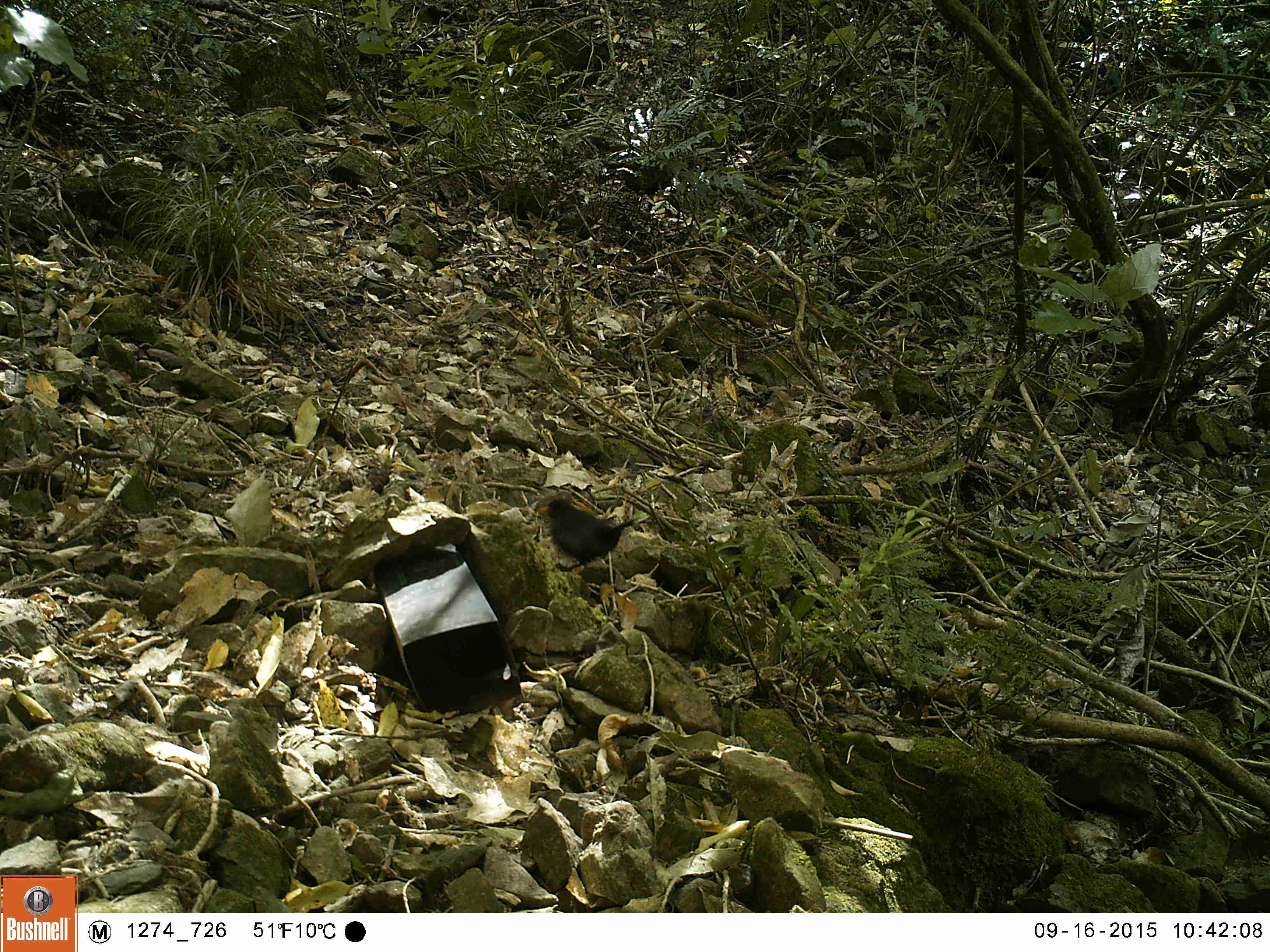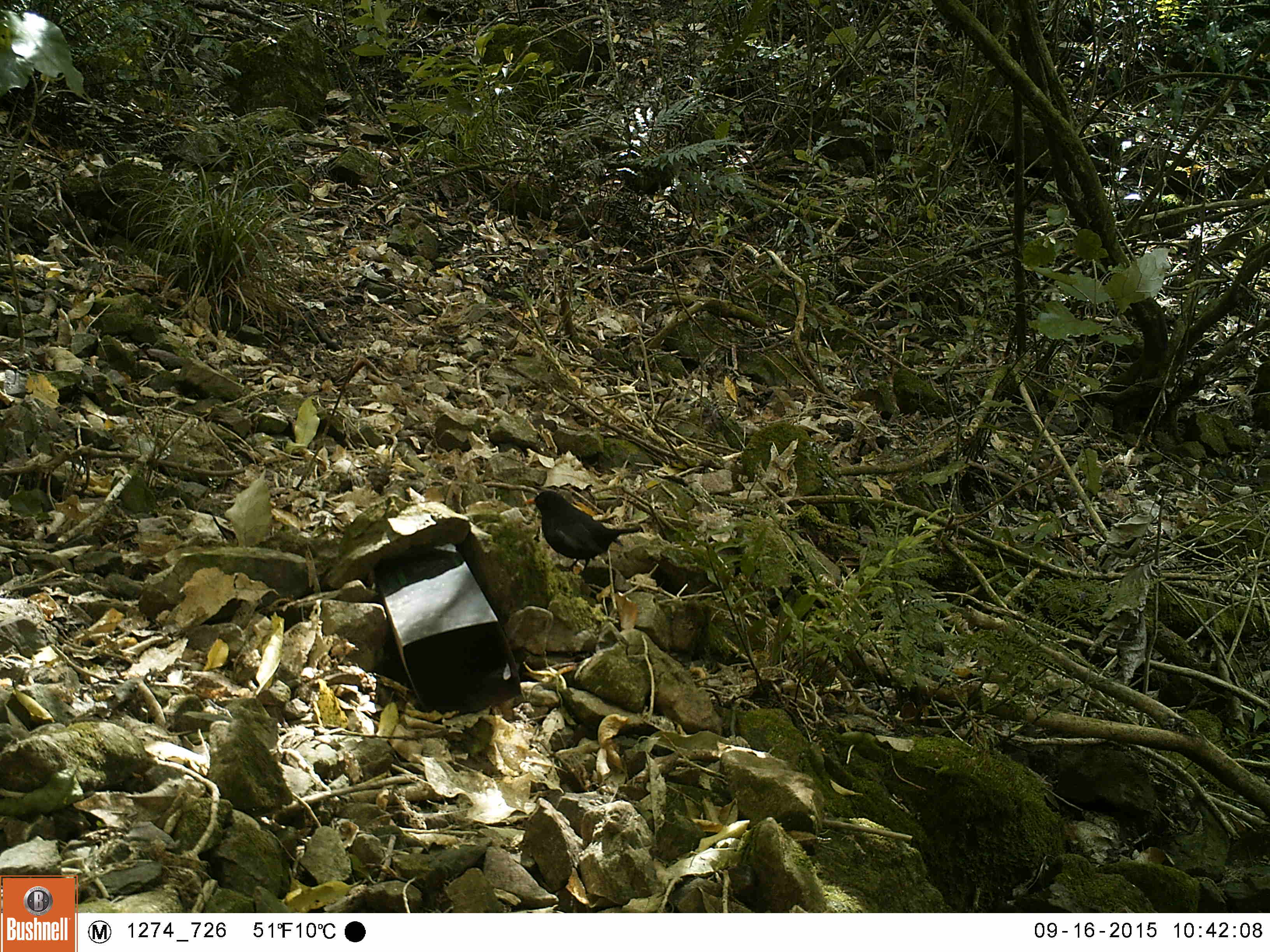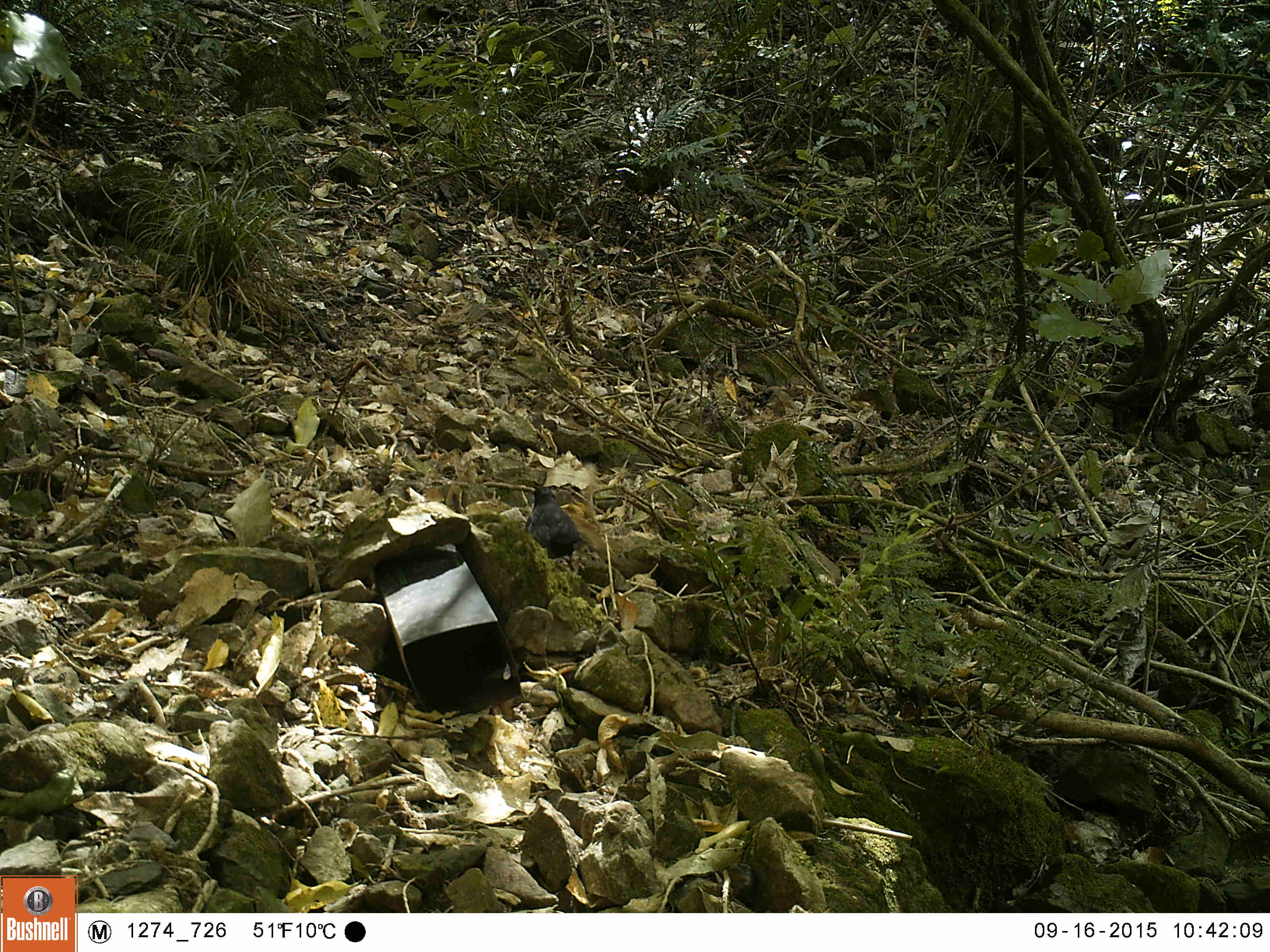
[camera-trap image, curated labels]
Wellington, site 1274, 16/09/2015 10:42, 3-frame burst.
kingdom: Animalia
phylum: Chordata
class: Aves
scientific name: Aves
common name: bird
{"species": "bird (Aves)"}